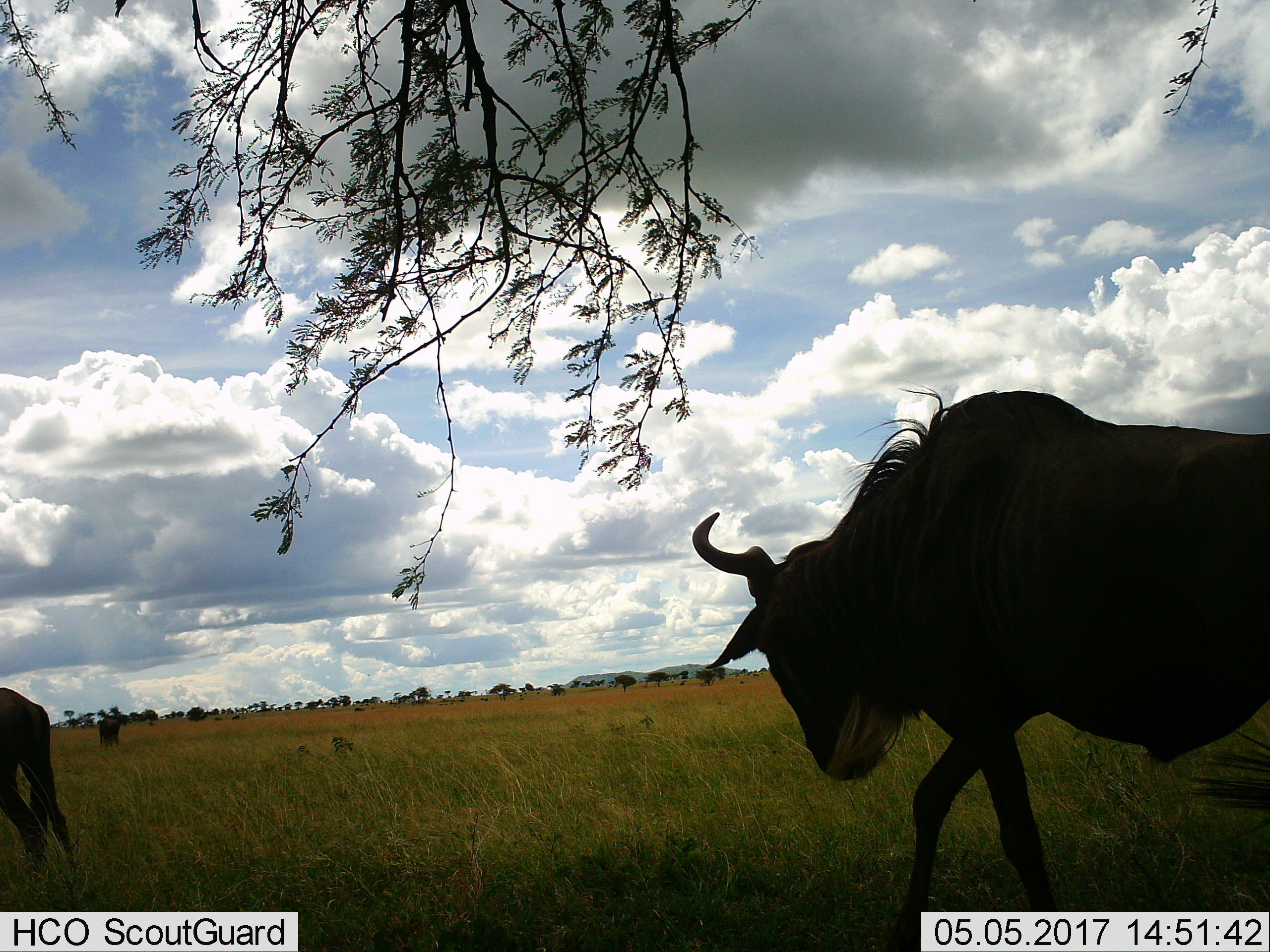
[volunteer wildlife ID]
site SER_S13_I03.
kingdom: Animalia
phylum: Chordata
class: Mammalia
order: Artiodactyla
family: Bovidae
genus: Connochaetes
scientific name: Connochaetes taurinus taurinus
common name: blue wildebeest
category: wildebeestblue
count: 3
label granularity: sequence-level